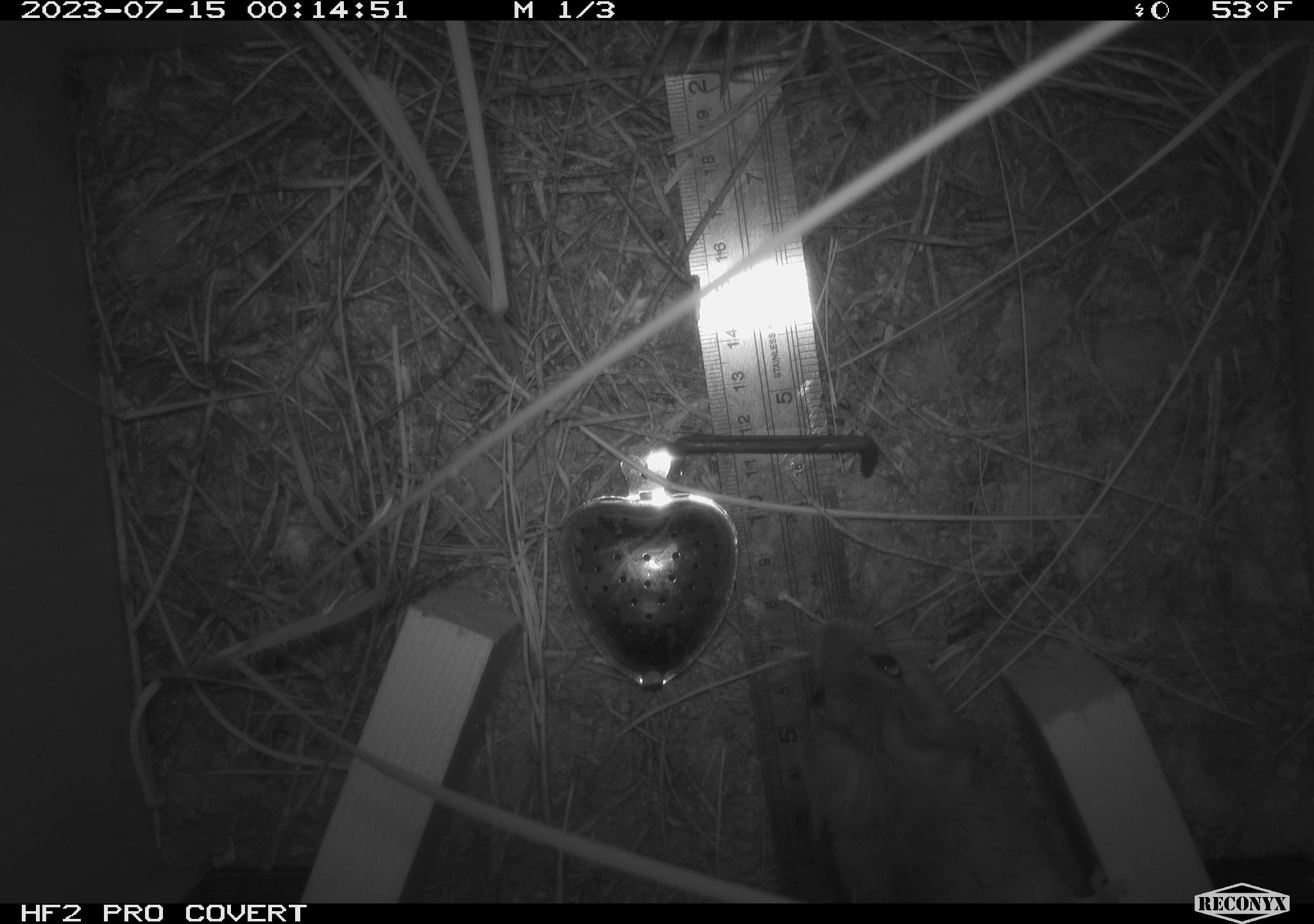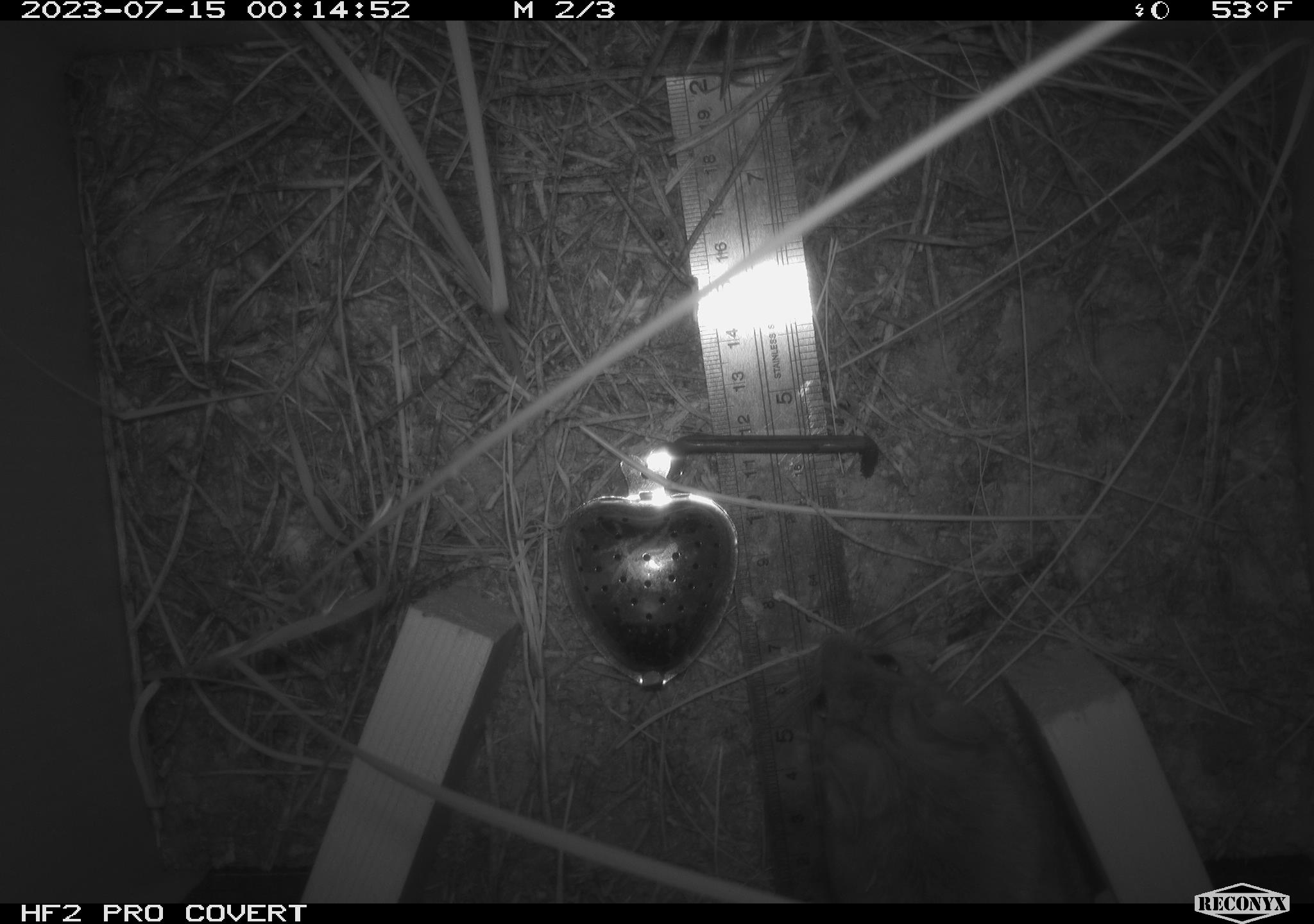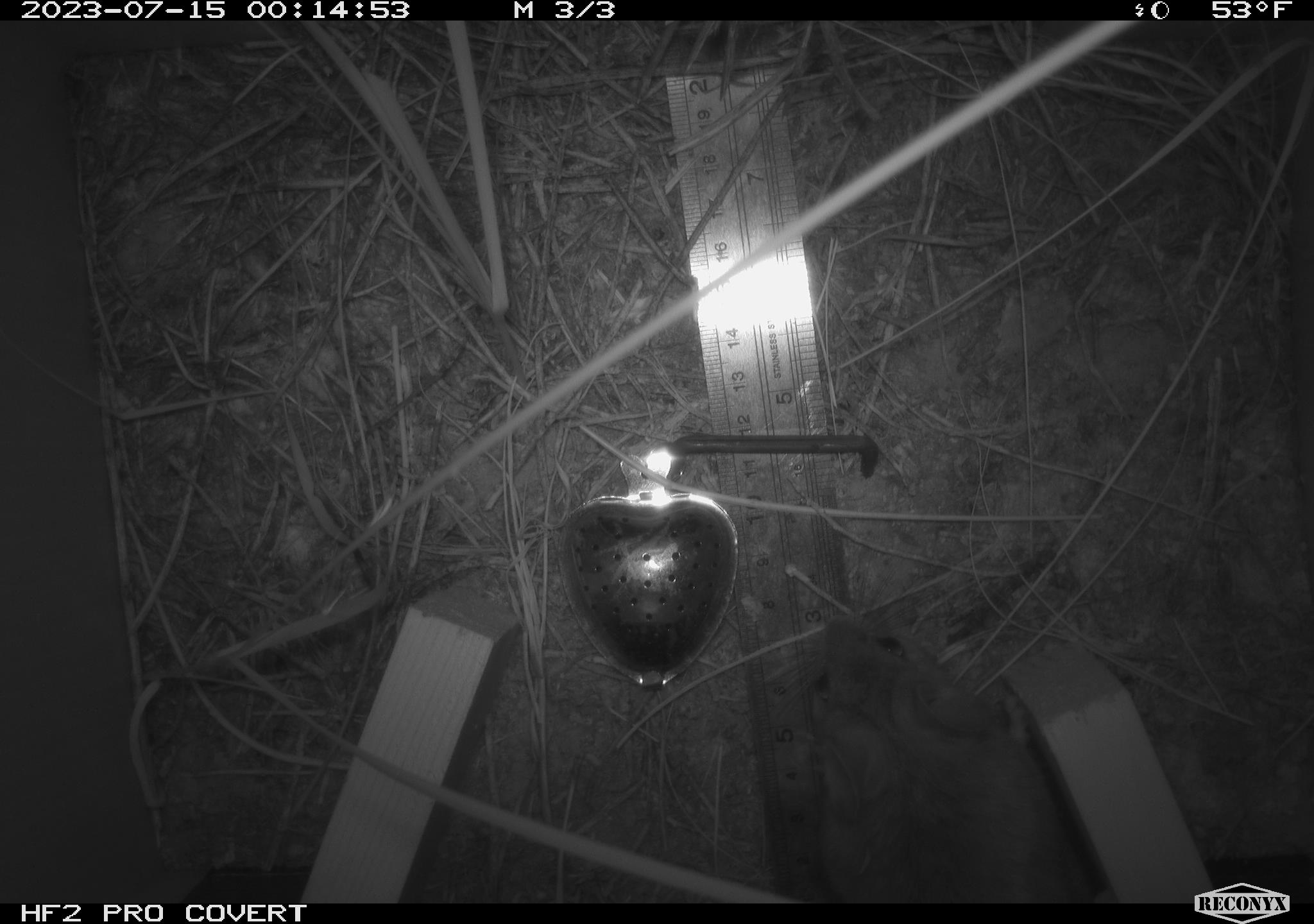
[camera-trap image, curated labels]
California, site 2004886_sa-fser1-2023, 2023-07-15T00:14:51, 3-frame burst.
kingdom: Animalia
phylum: Chordata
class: Mammalia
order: Rodentia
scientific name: Rodentia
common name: mouse species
Mouse species (Rodentia).